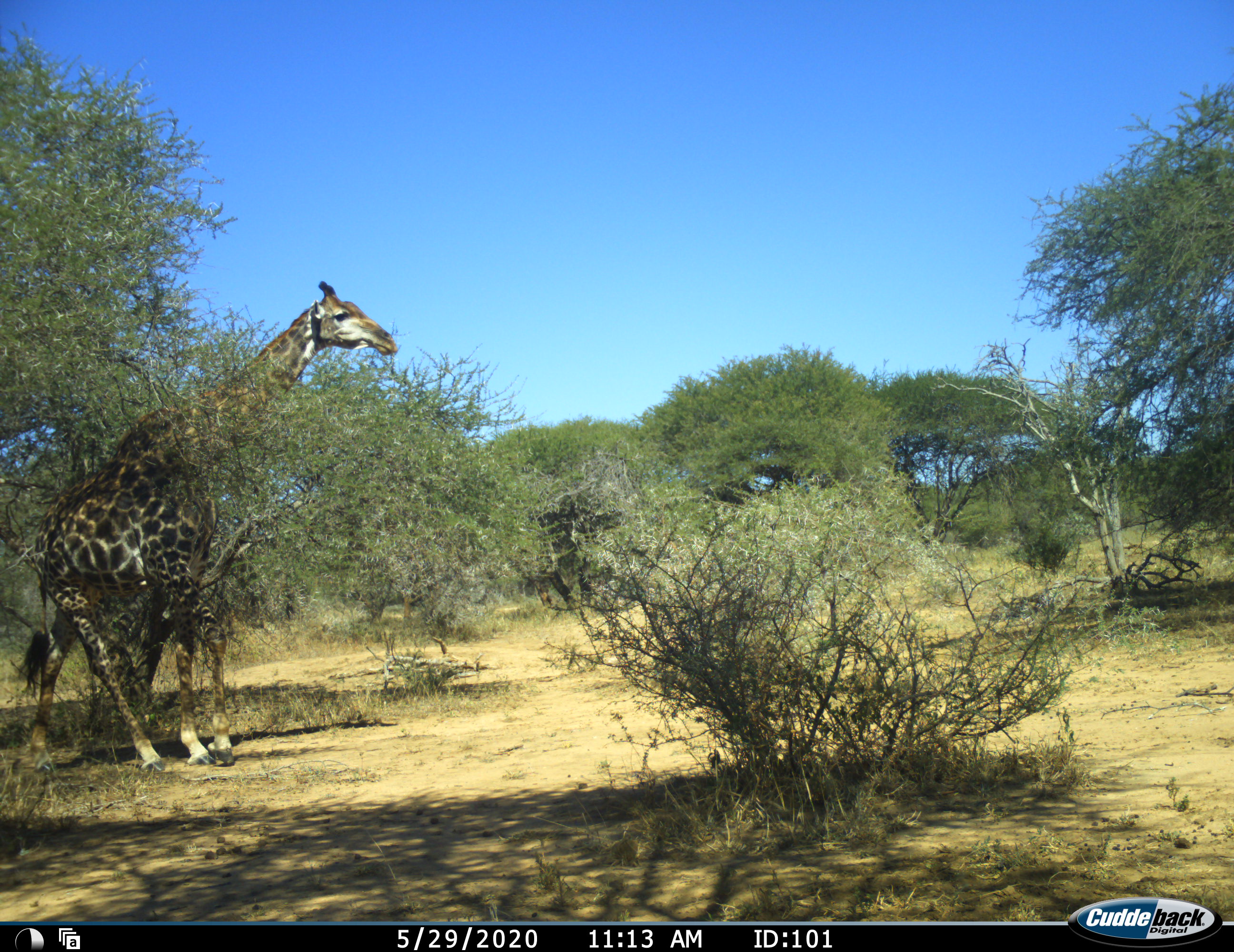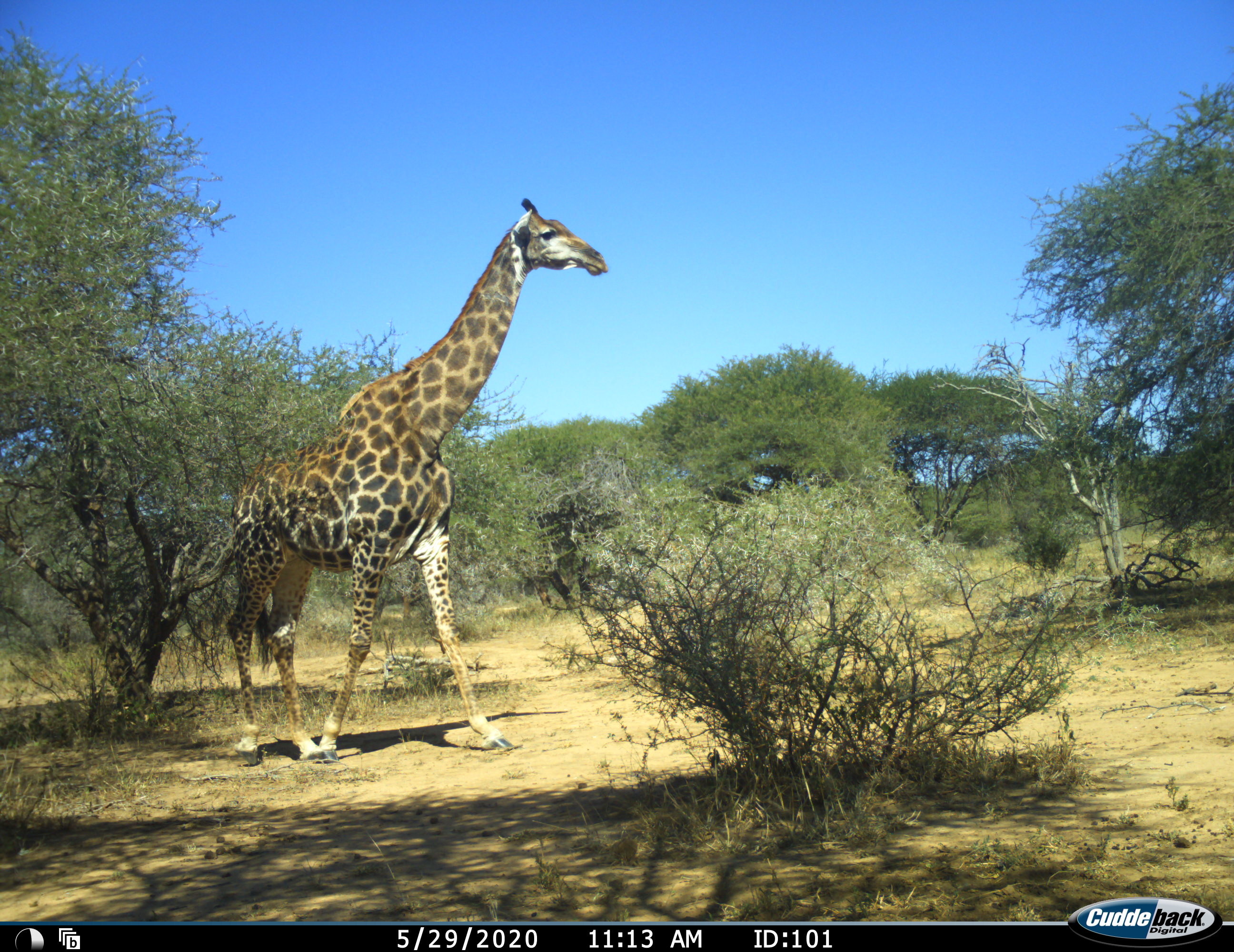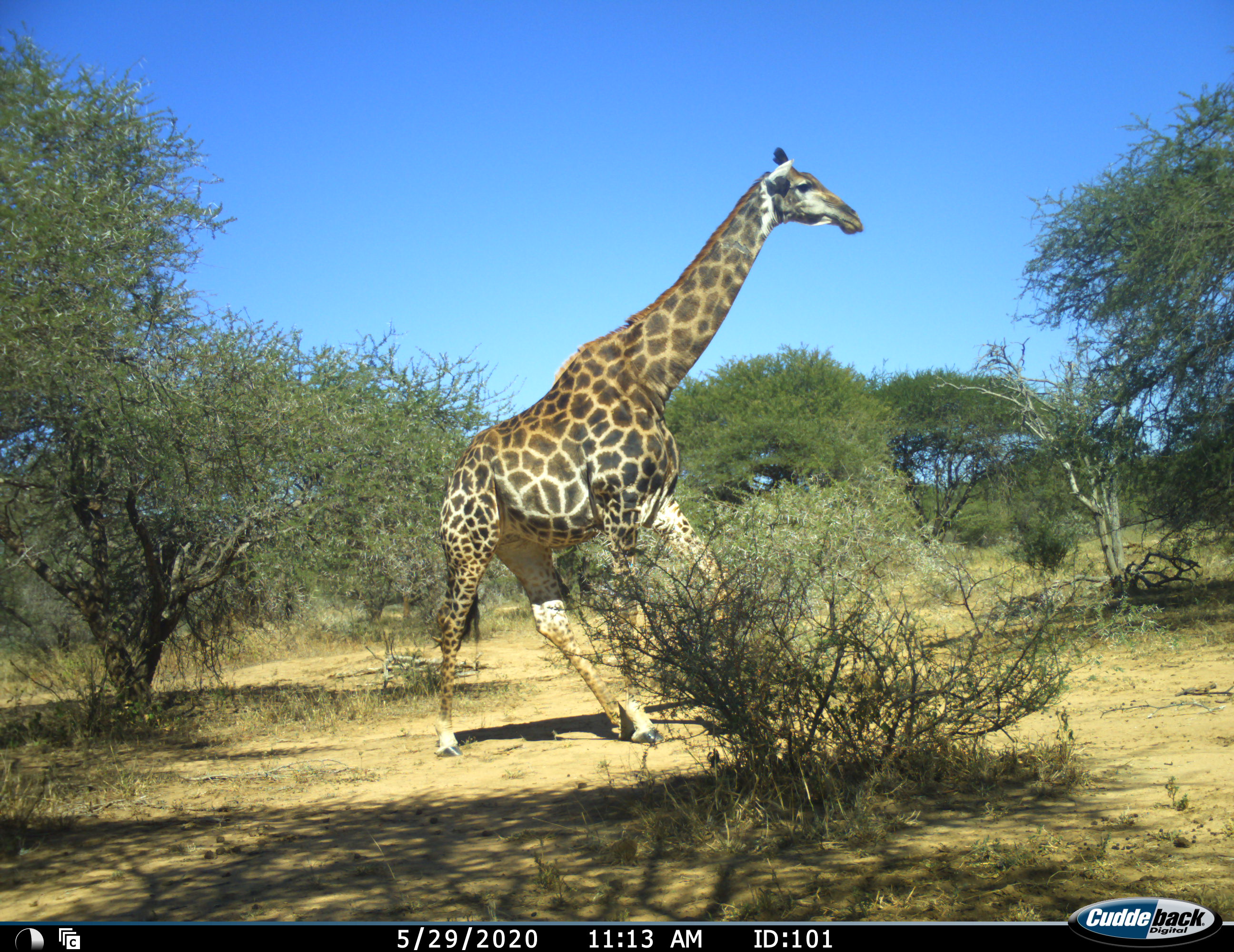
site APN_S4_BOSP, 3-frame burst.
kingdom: Animalia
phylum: Chordata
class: Mammalia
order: Artiodactyla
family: Giraffidae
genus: Giraffa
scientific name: Giraffa camelopardalis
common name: giraffe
Giraffe (Giraffa camelopardalis), count 1. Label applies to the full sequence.